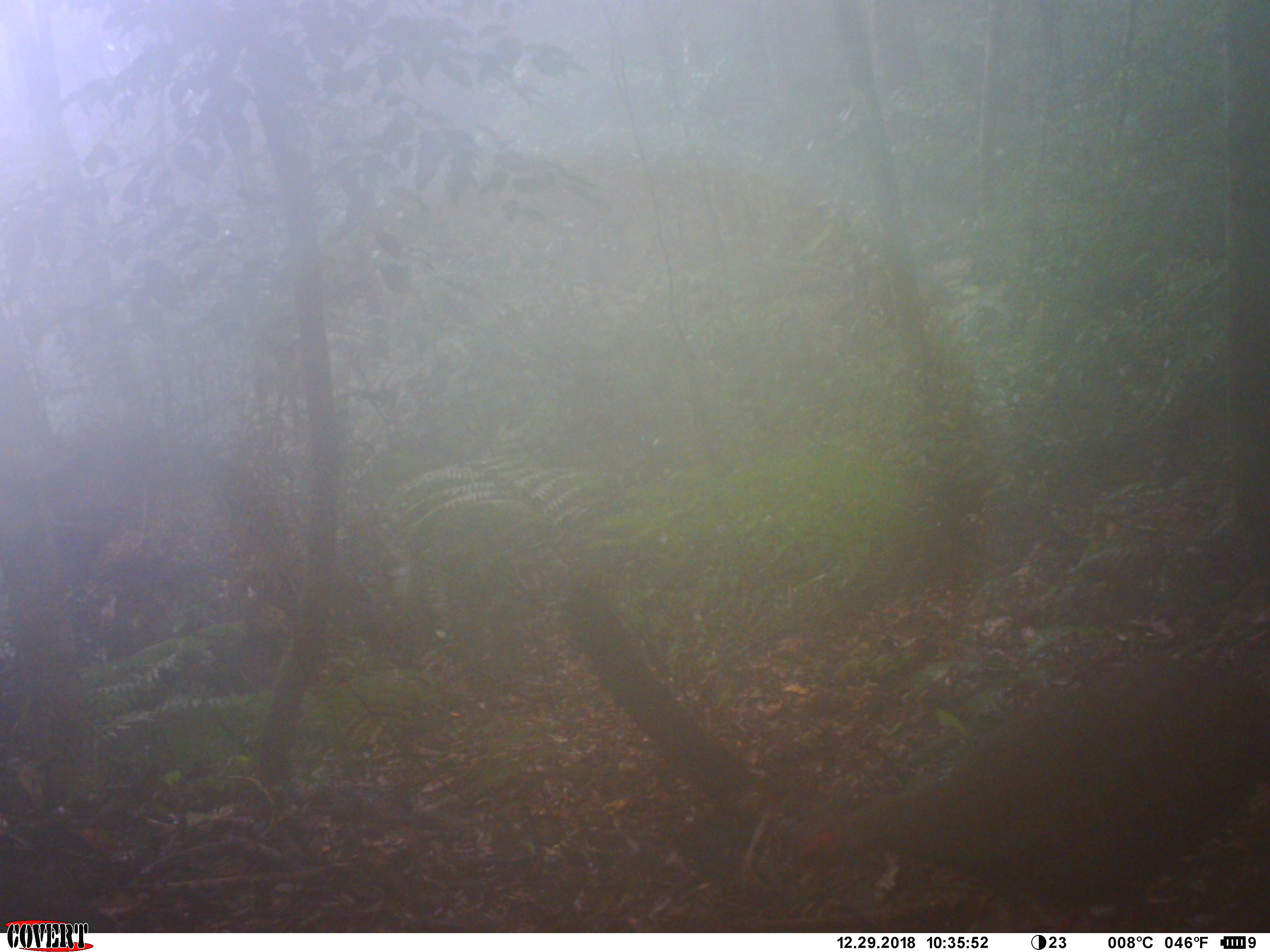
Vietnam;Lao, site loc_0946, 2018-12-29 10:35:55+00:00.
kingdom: Animalia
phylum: Chordata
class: Aves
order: Galliformes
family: Phasianidae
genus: Lophura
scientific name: Lophura nycthemera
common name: silver pheasant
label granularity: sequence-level